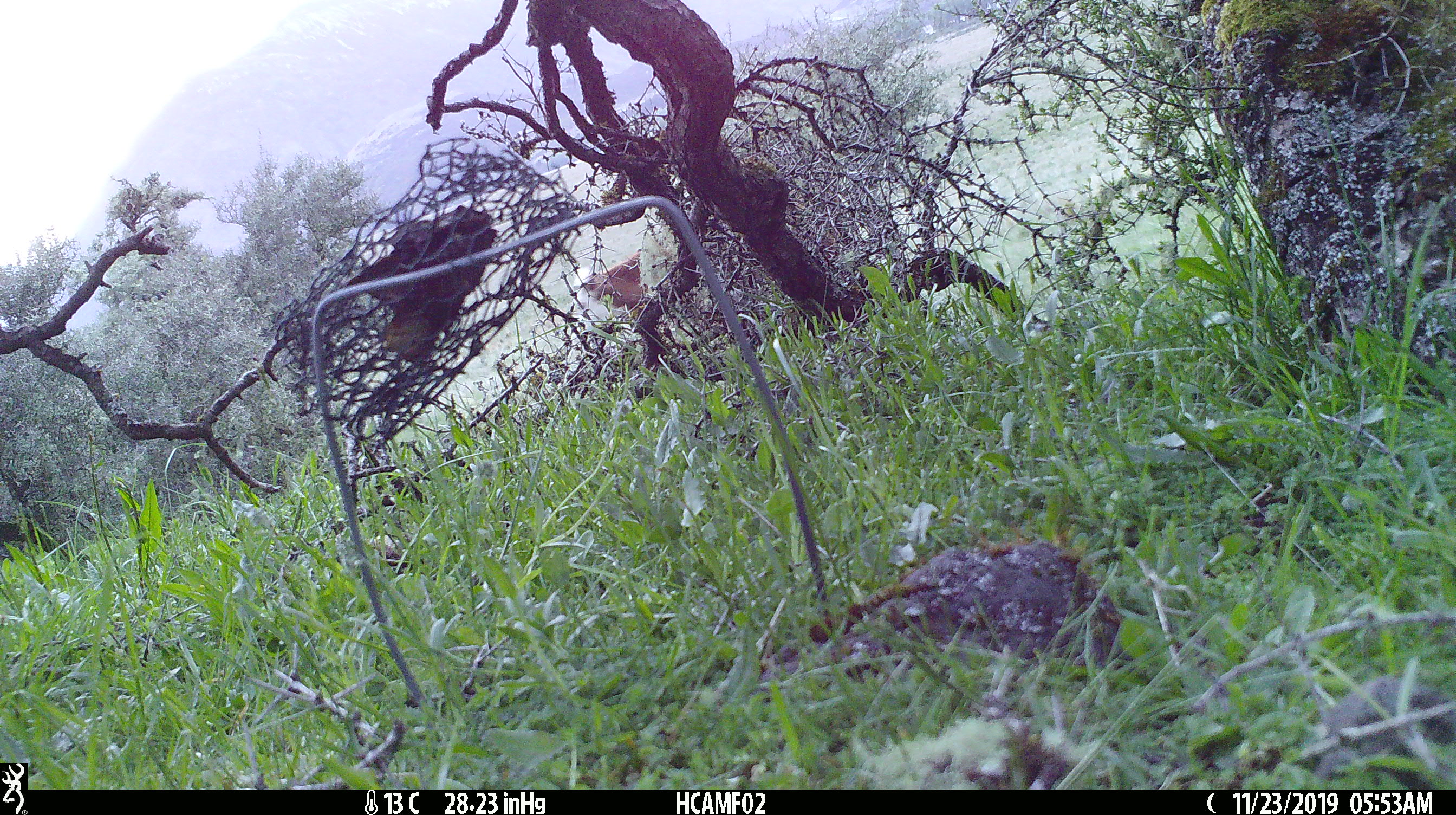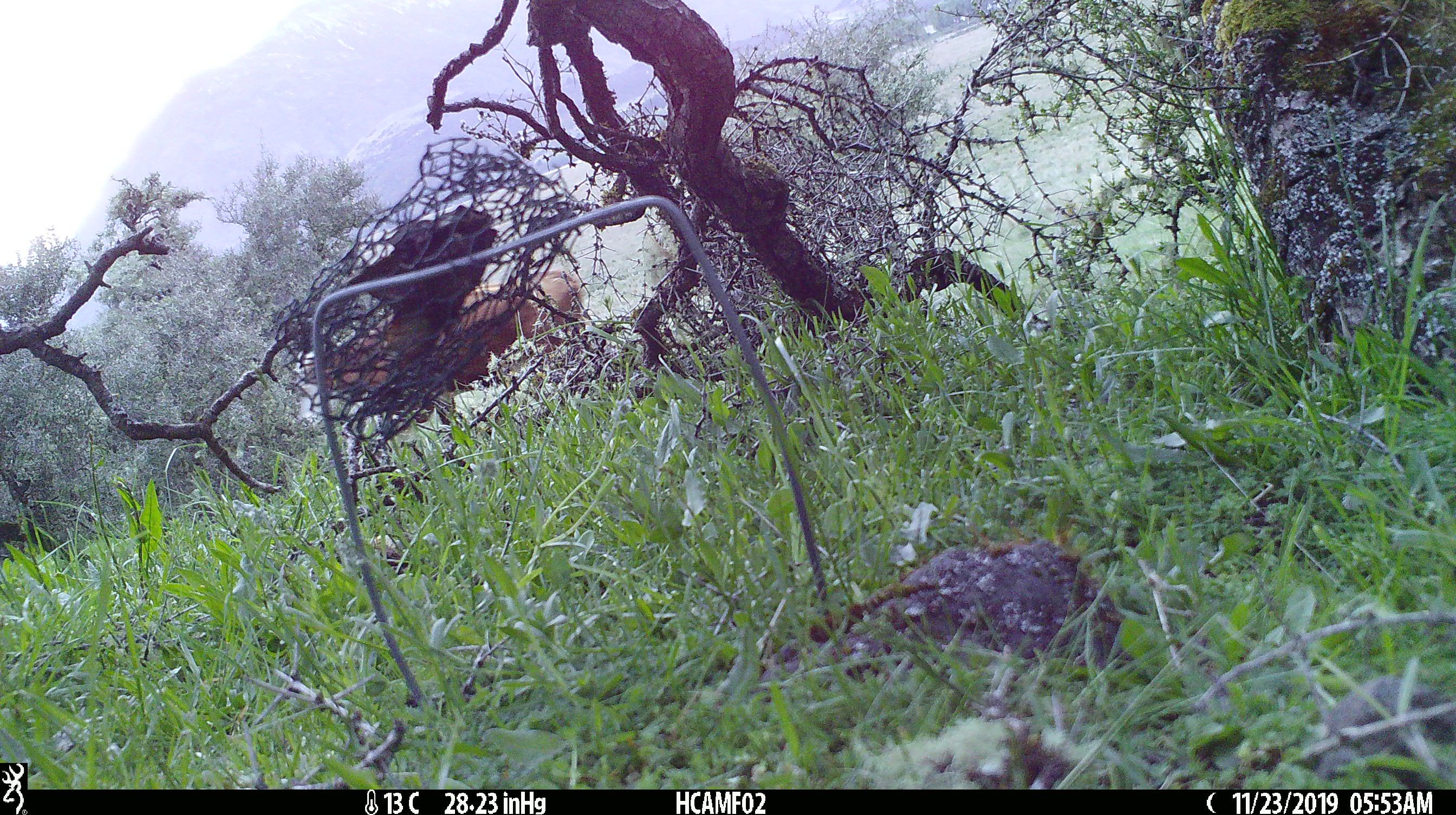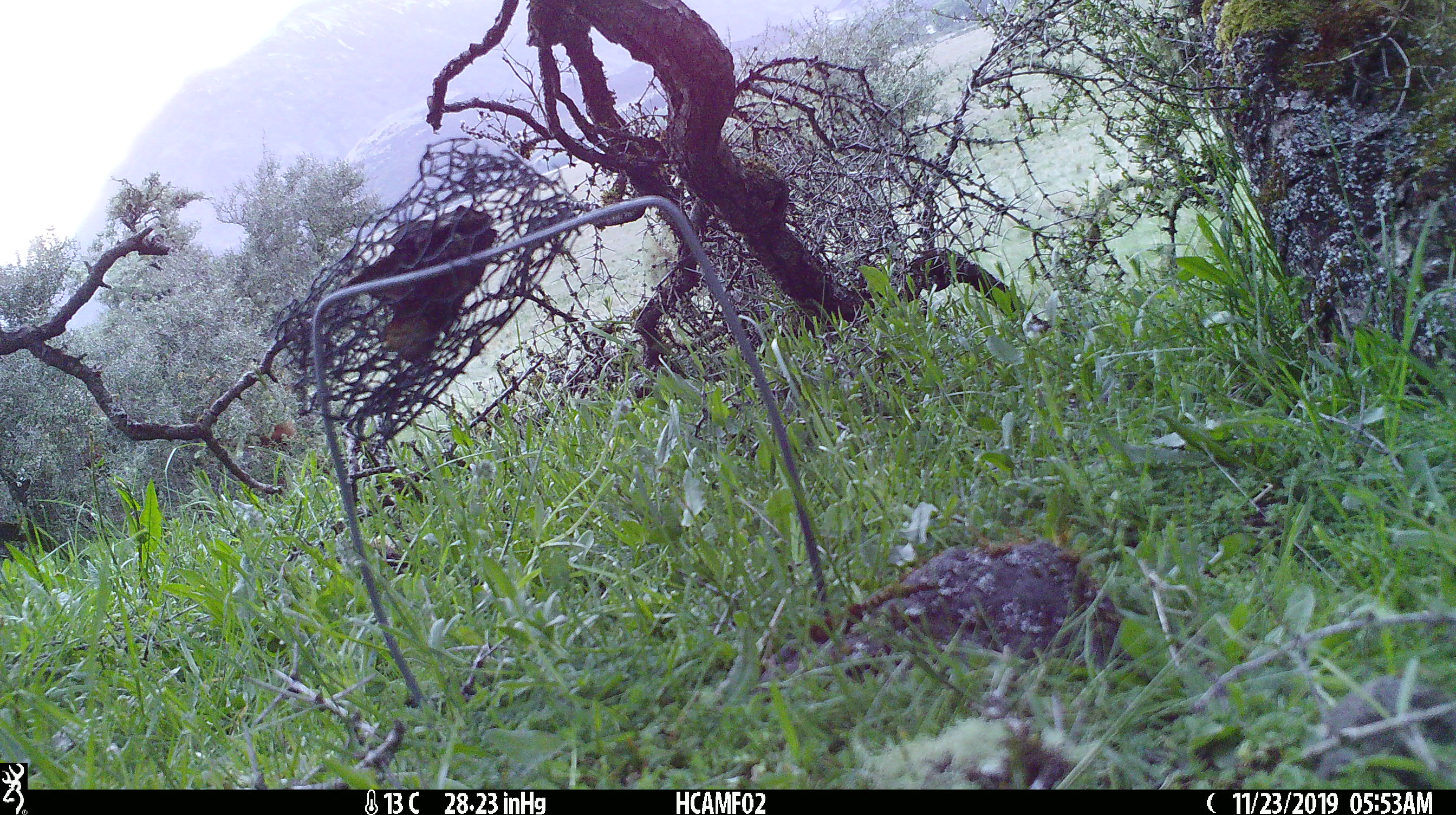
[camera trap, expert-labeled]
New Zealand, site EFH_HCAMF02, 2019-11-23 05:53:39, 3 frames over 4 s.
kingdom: Animalia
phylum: Chordata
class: Mammalia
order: Artiodactyla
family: Bovidae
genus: Bos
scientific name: Bos taurus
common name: domestic cow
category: cow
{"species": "cow (domestic cow) (Bos taurus)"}